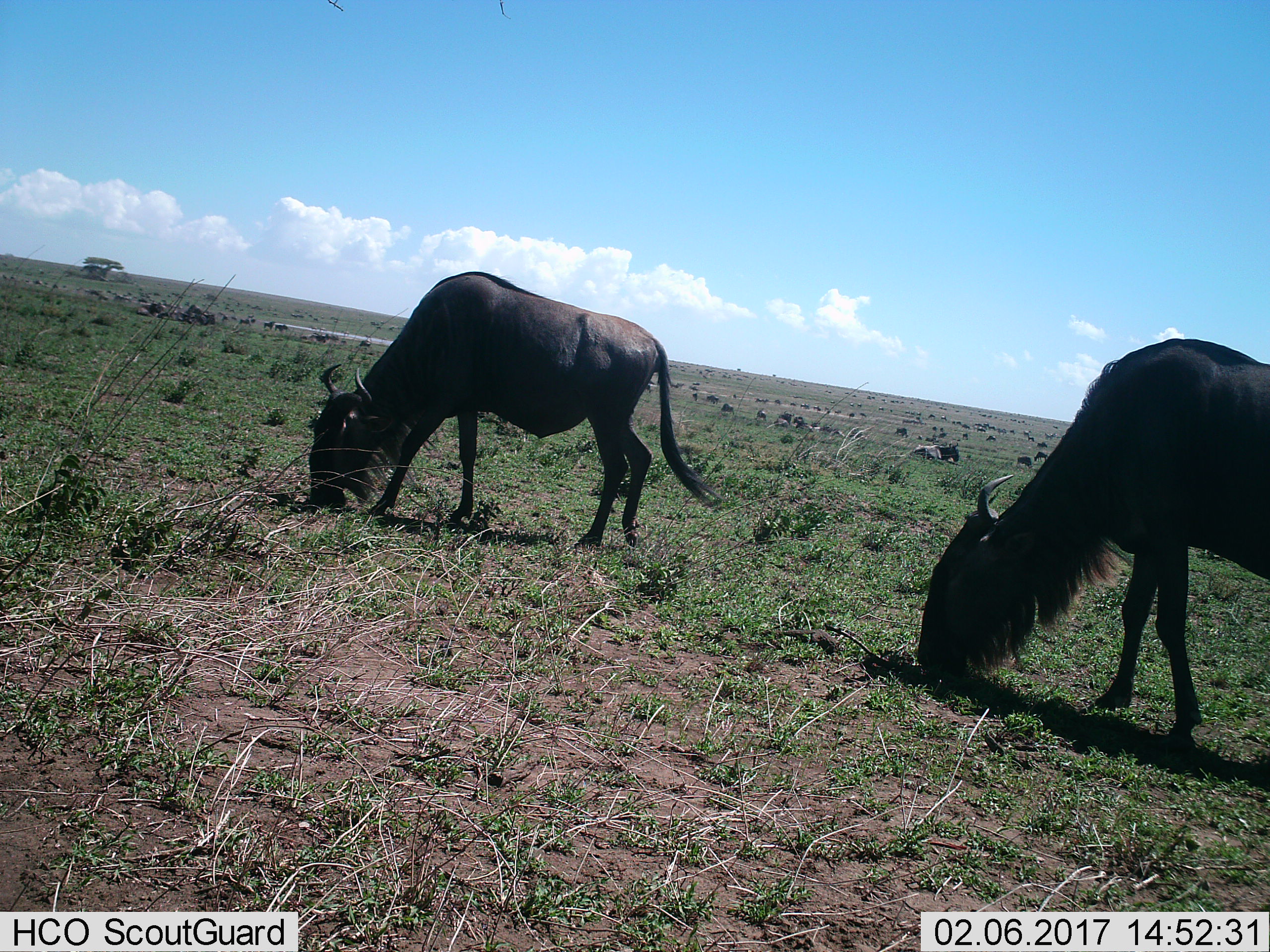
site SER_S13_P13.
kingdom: Animalia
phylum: Chordata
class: Mammalia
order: Artiodactyla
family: Bovidae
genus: Connochaetes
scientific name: Connochaetes taurinus taurinus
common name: blue wildebeest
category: wildebeestblue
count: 11-50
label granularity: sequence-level